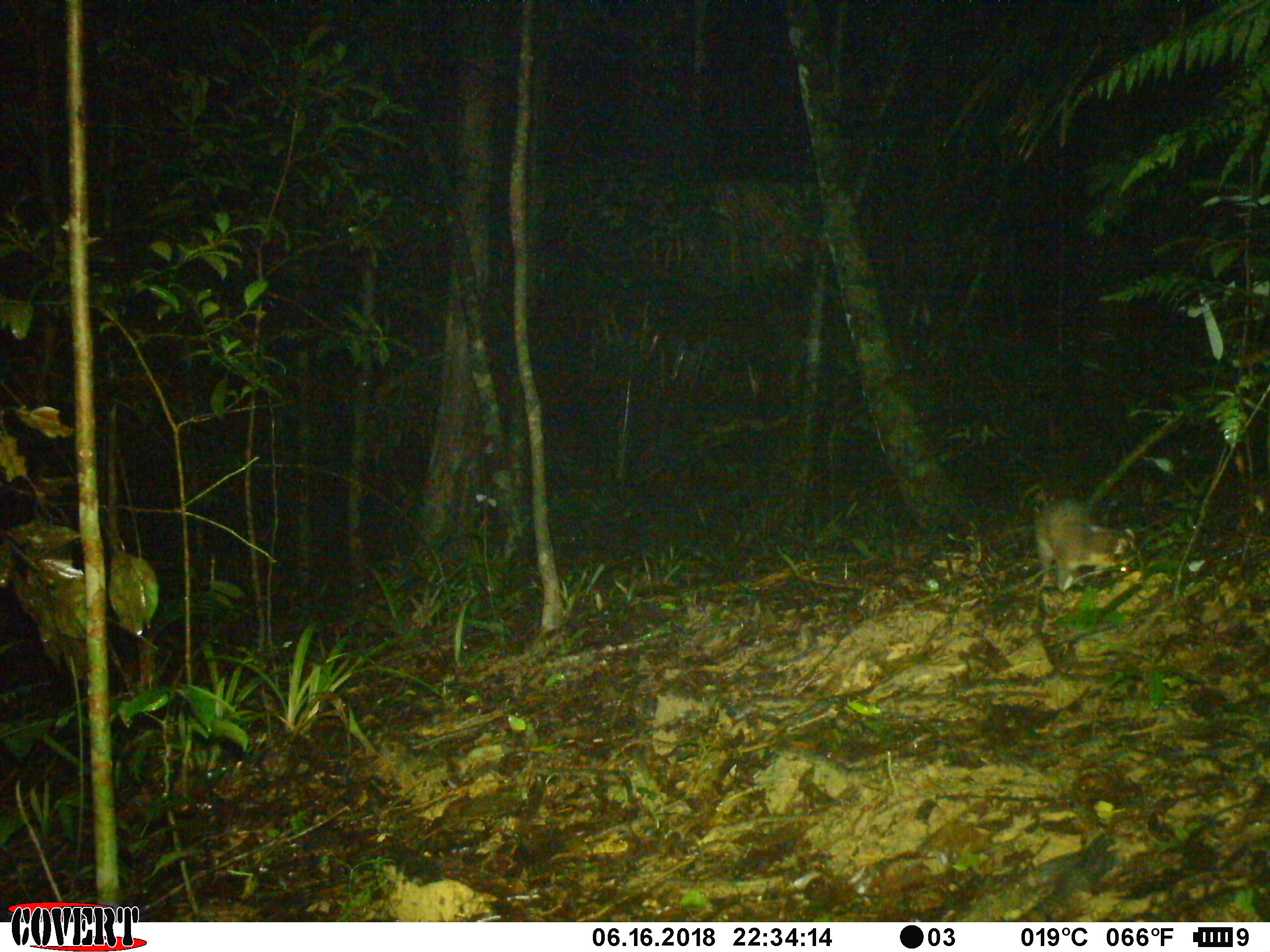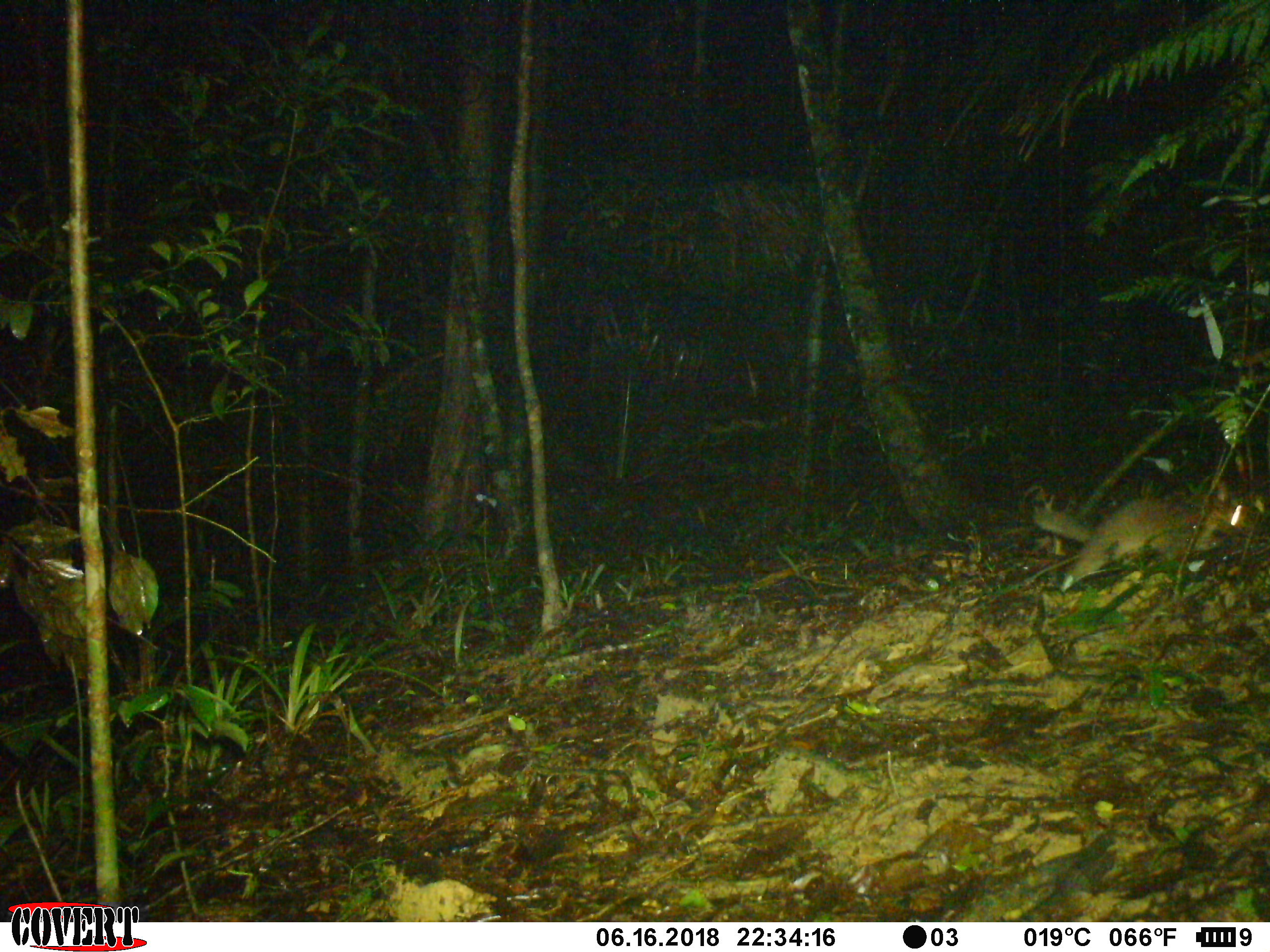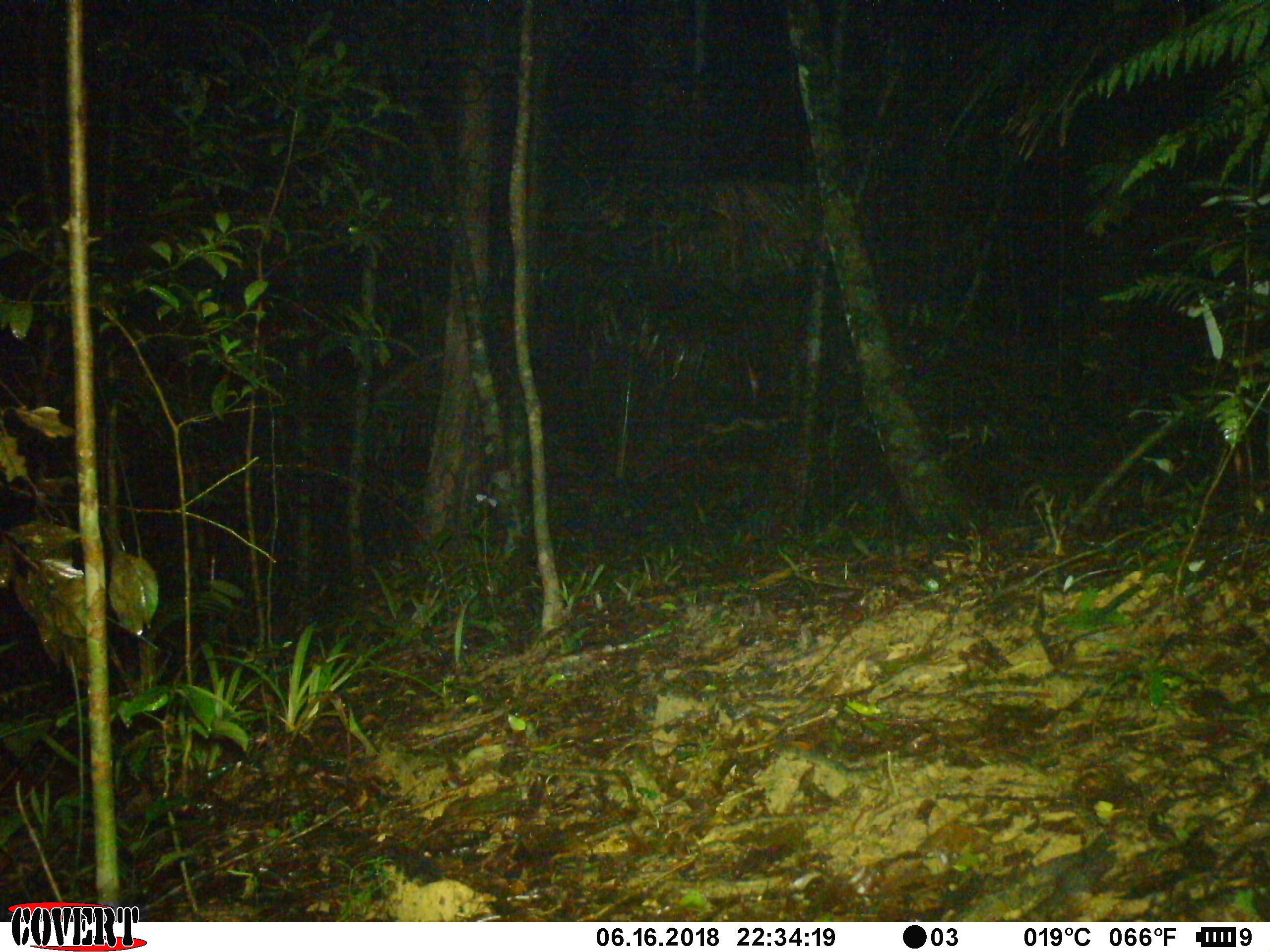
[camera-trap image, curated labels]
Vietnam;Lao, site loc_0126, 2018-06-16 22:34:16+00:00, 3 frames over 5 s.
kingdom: Animalia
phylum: Chordata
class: Mammalia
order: Carnivora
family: Mustelidae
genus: Melogale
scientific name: Melogale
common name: ferret badger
Ferret badger (Melogale). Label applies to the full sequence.